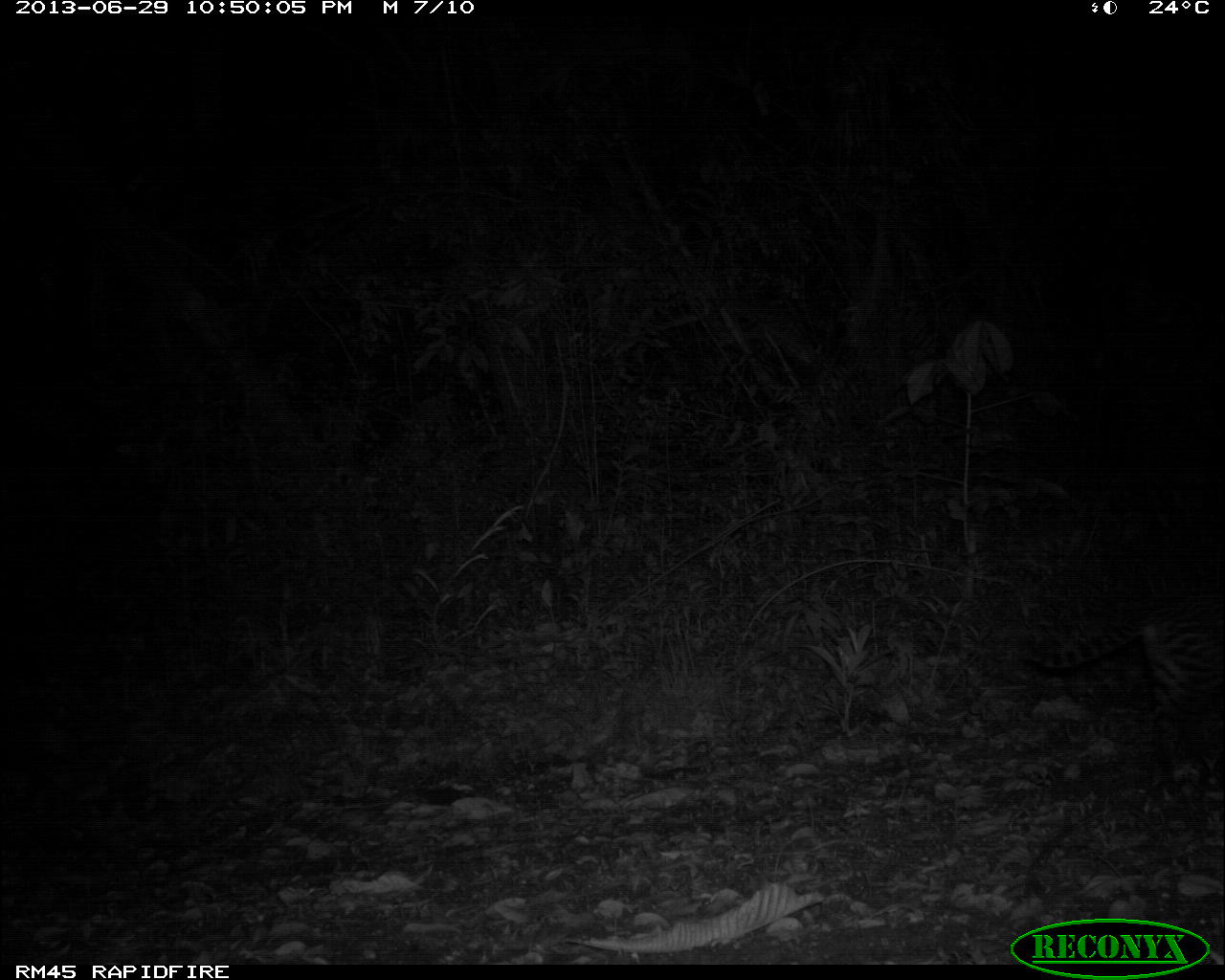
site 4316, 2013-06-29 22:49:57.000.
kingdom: Animalia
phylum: Chordata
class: Mammalia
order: Carnivora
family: Felidae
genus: Leopardus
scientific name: Leopardus pardalis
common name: ocelot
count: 1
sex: male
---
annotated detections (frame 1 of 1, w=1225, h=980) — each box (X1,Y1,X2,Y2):
leopardus pardalis: (1002,588,1225,805)